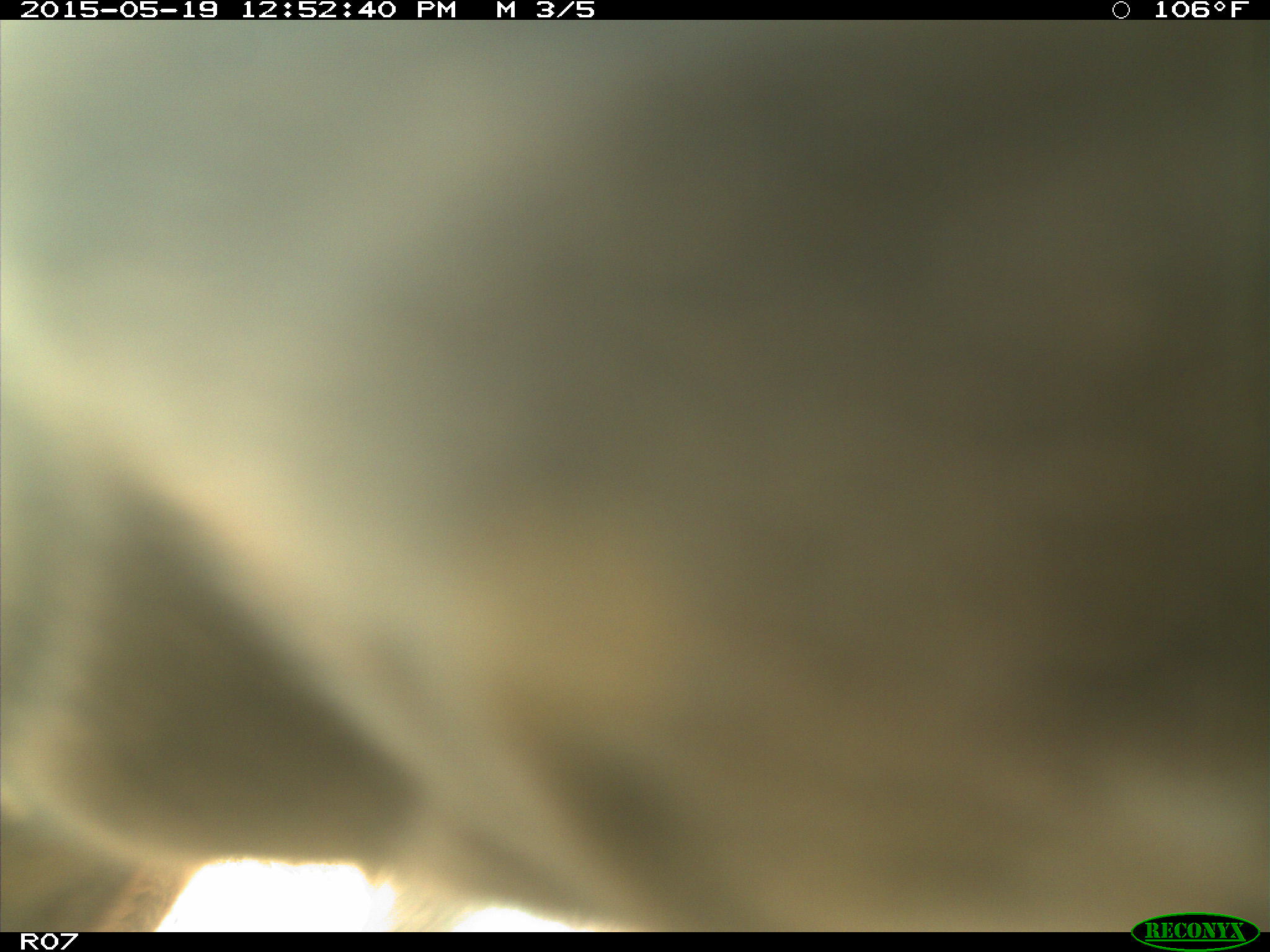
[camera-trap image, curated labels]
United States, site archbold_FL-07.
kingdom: Animalia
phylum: Chordata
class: Mammalia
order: Artiodactyla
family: Bovidae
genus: Bos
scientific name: Bos taurus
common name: domestic cow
Bos taurus (domestic cow).